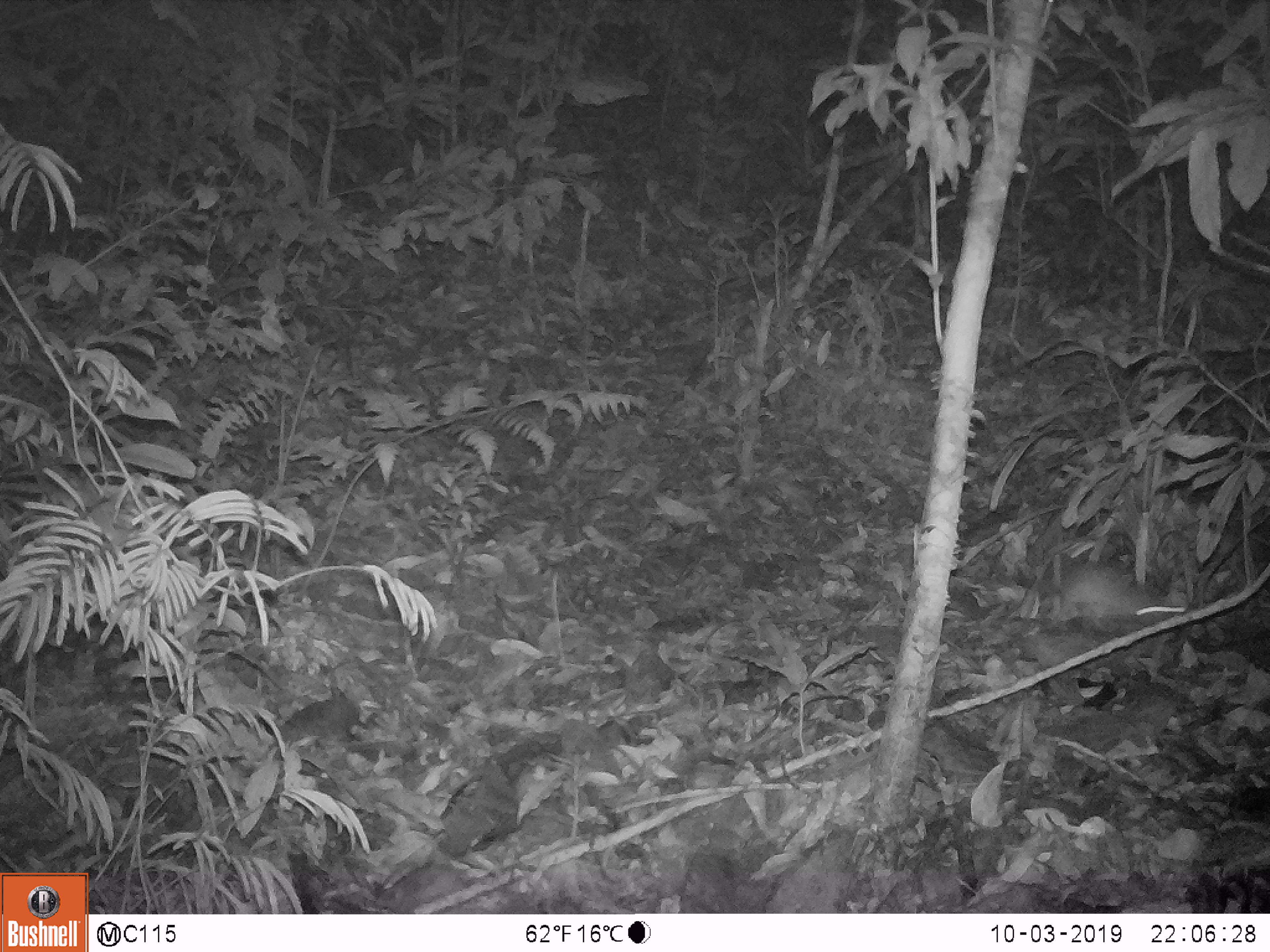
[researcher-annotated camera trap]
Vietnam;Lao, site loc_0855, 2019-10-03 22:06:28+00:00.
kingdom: Animalia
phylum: Chordata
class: Mammalia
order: Rodentia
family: Muridae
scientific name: Muridae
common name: old-world mice and rats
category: unidentified murid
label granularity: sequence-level